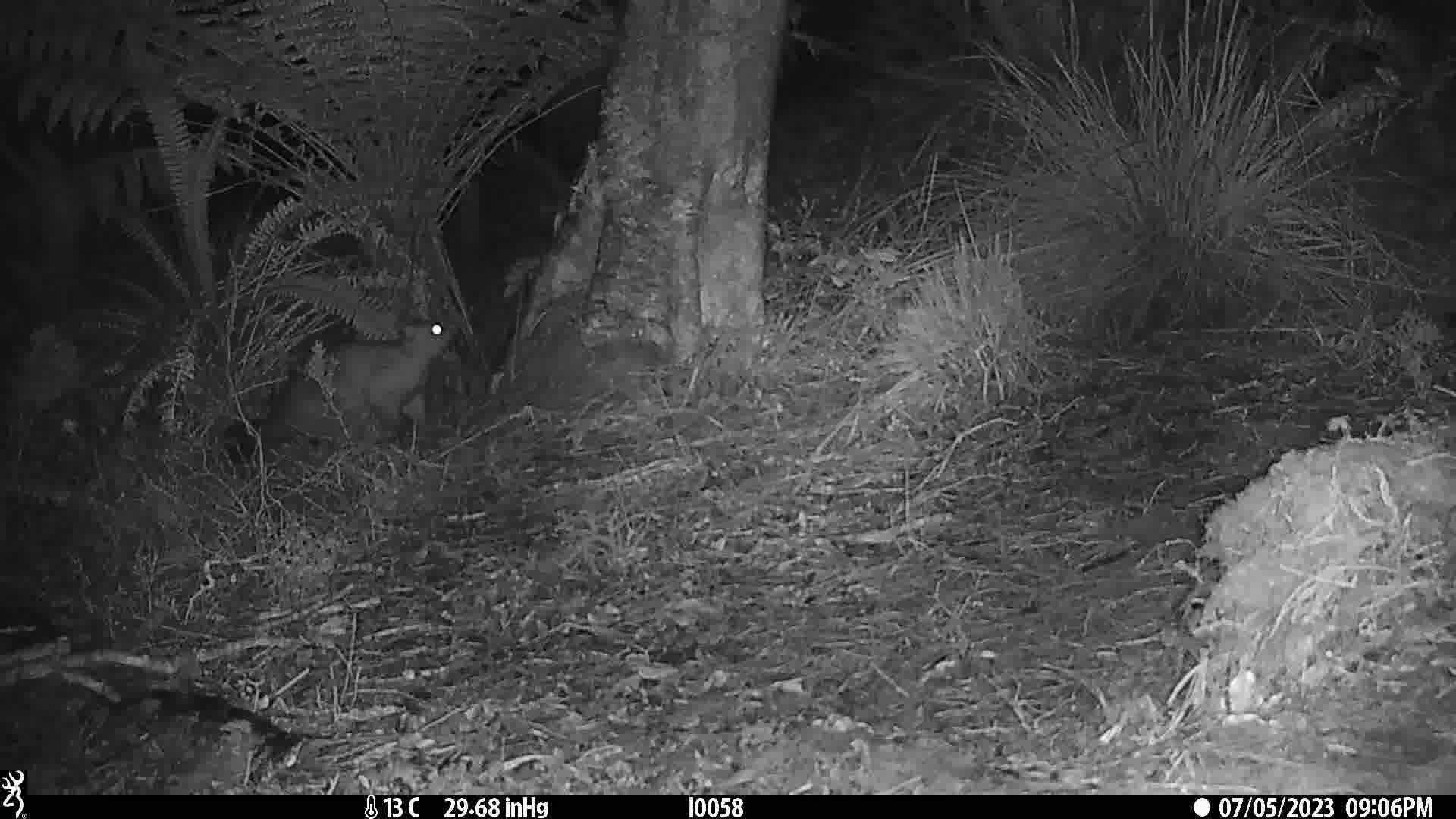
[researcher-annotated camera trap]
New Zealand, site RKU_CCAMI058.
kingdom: Animalia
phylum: Chordata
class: Mammalia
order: Diprotodontia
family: Phalangeridae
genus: Trichosurus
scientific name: Trichosurus vulpecula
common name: common brushtail possum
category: possum